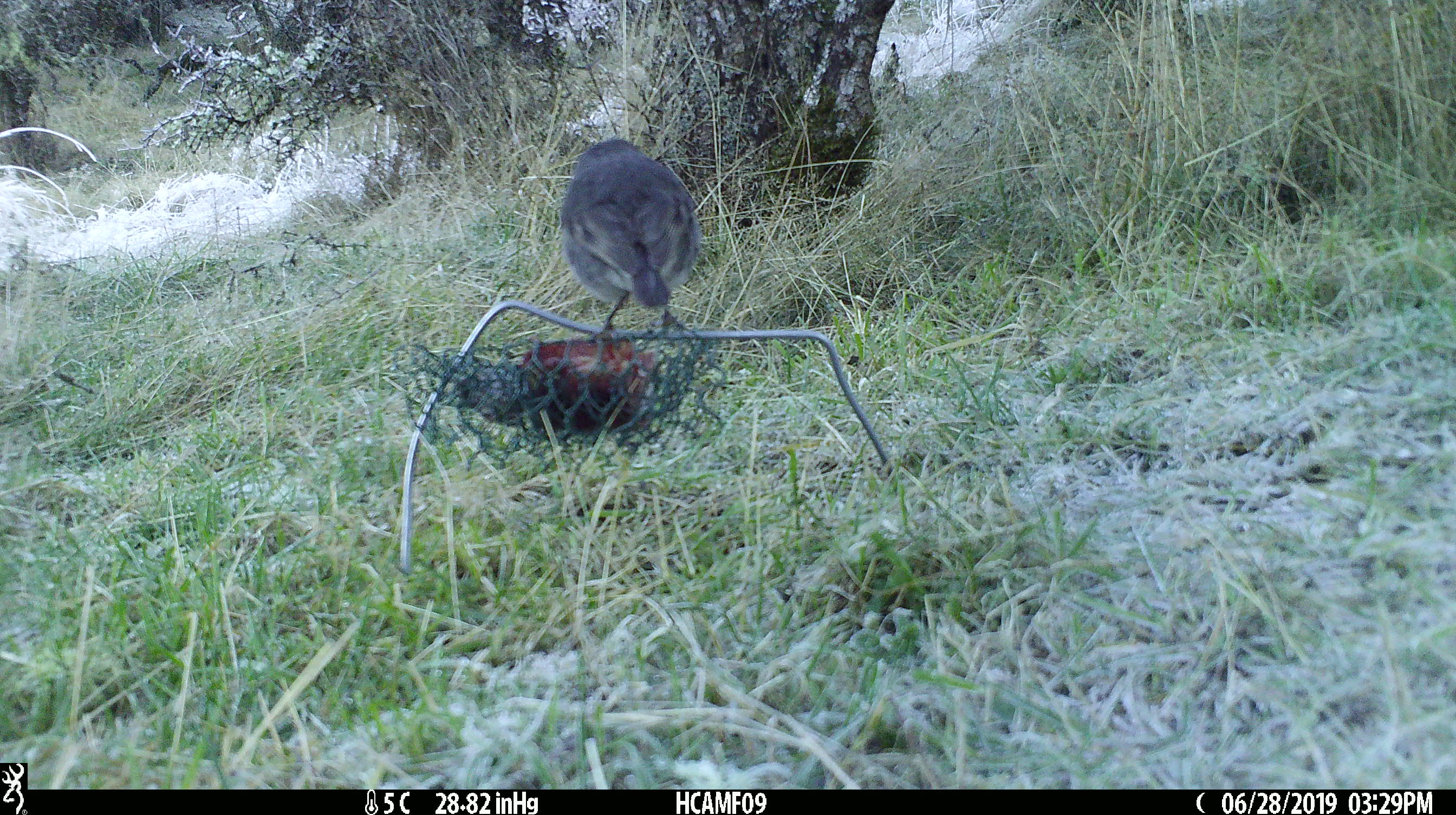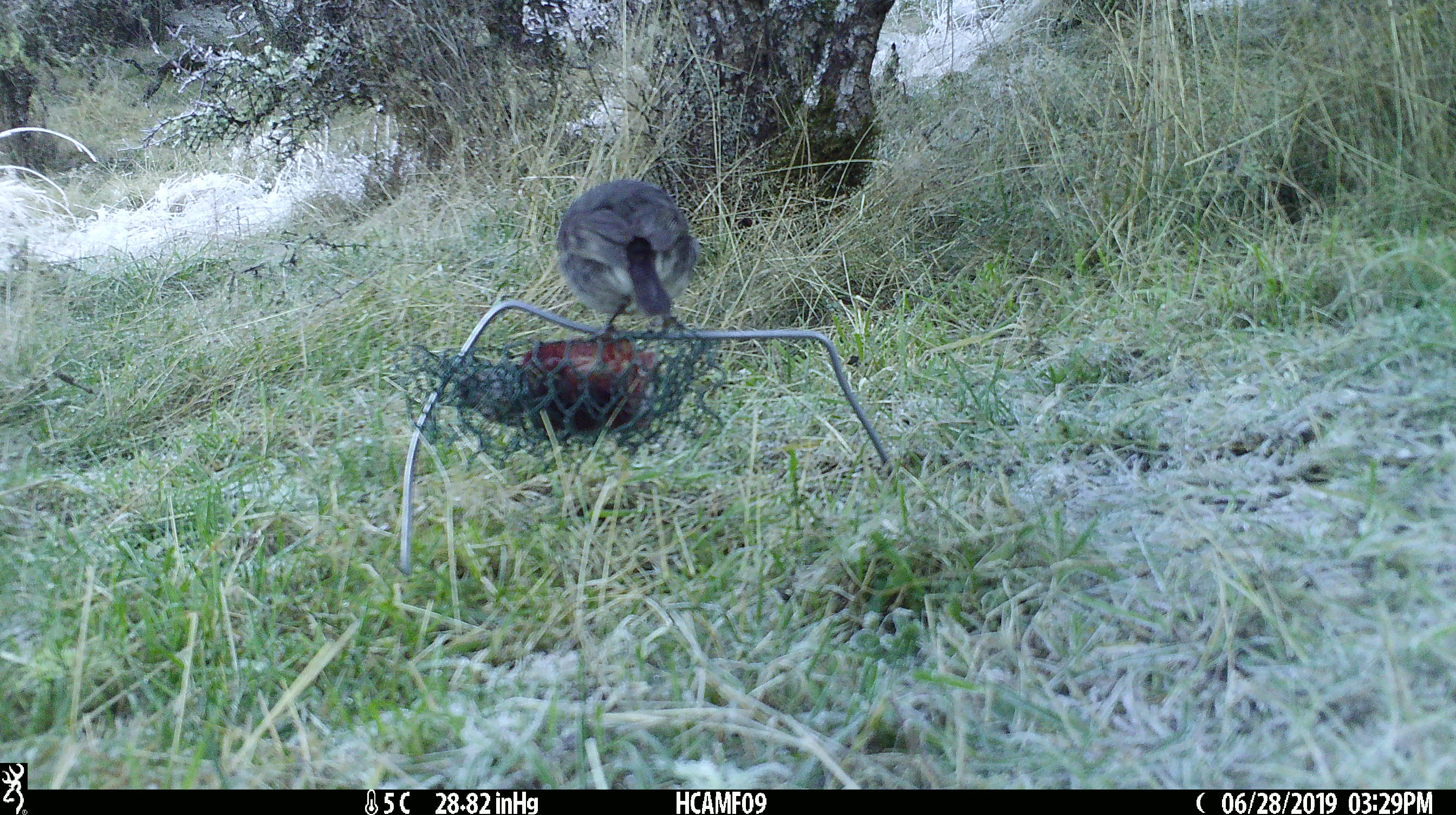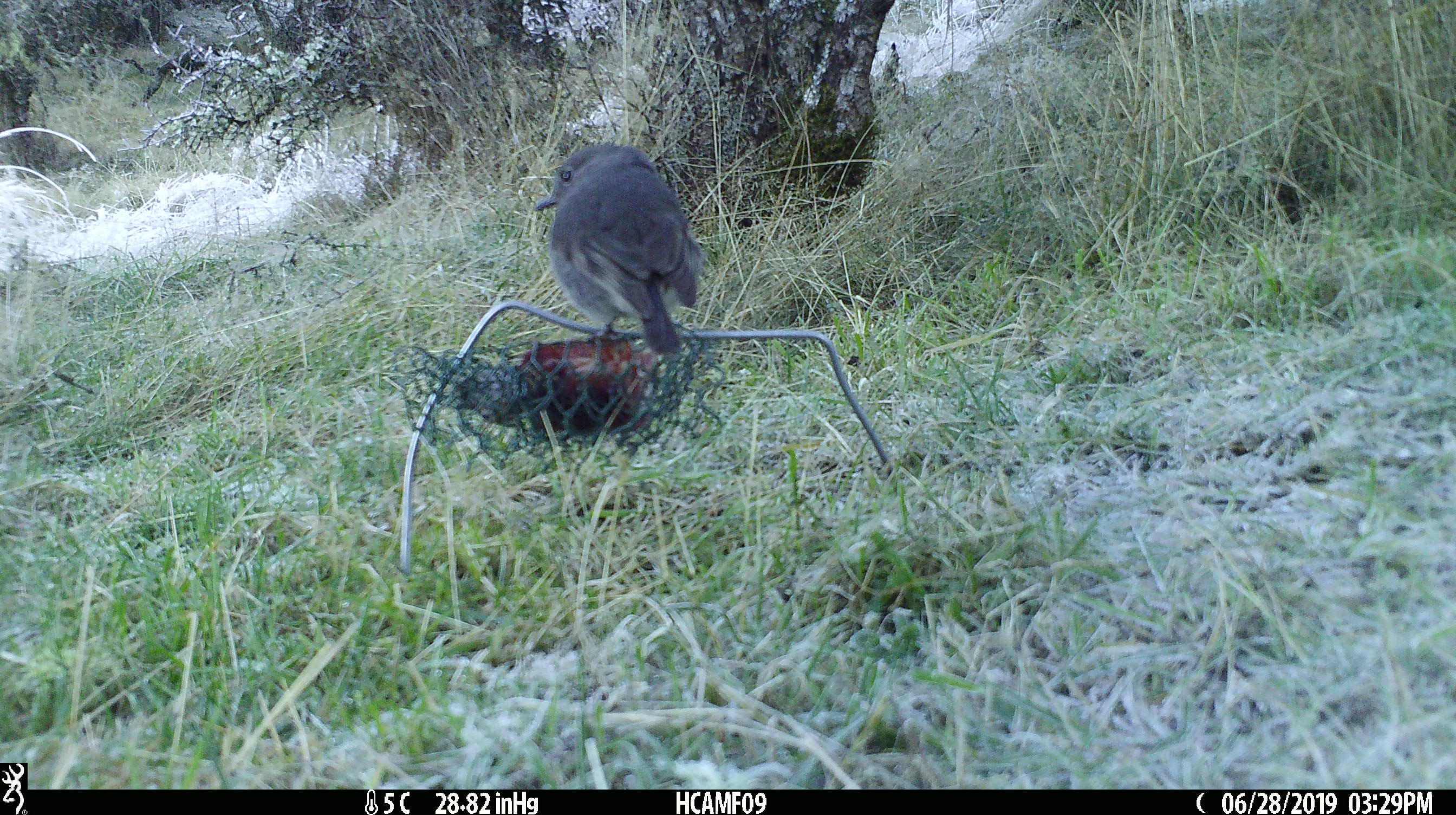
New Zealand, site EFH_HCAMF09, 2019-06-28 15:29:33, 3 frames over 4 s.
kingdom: Animalia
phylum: Chordata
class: Aves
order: Passeriformes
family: Petroicidae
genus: Petroica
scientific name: Petroica australis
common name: new zealand robin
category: robin